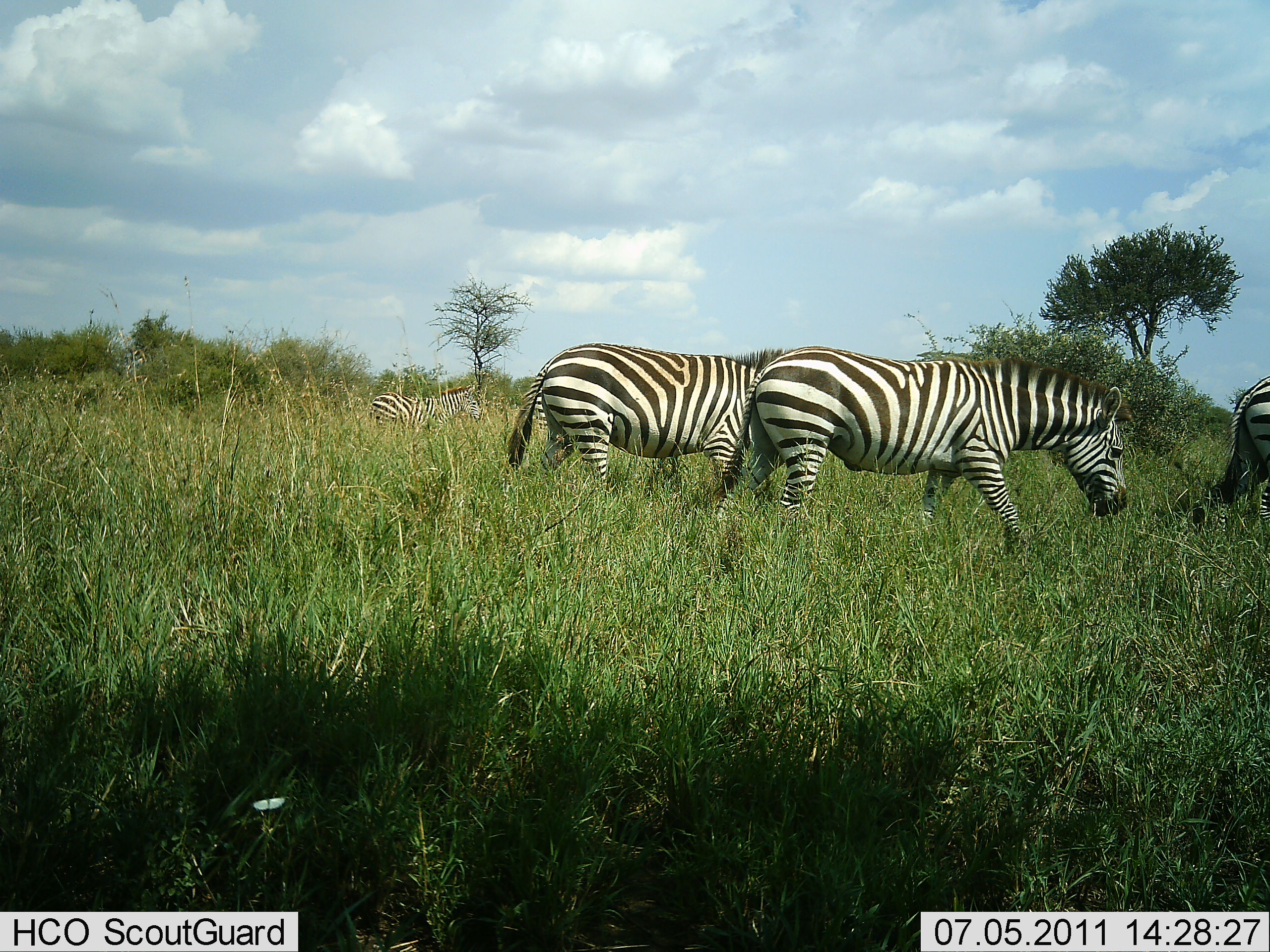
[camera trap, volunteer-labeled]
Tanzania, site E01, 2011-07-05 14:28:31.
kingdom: Animalia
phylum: Chordata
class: Mammalia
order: Perissodactyla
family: Equidae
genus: Equus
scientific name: Equus quagga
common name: plains zebra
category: zebra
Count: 4.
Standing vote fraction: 0%.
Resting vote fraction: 0%.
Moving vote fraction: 100%.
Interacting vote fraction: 0%.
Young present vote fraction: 10%.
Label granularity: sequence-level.